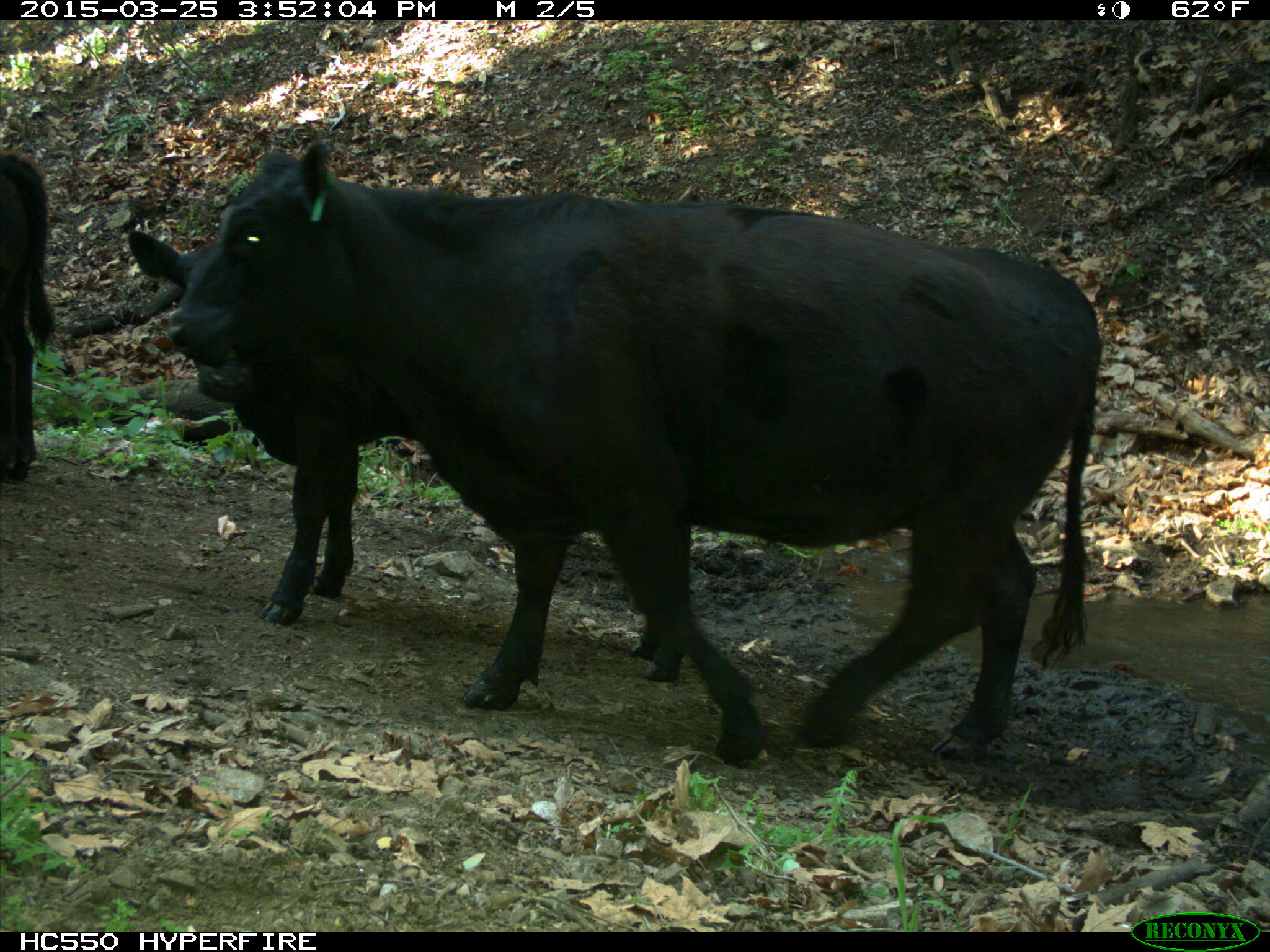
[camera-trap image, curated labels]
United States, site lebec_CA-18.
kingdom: Animalia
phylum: Chordata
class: Mammalia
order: Artiodactyla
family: Bovidae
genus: Bos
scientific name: Bos taurus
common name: domestic cow